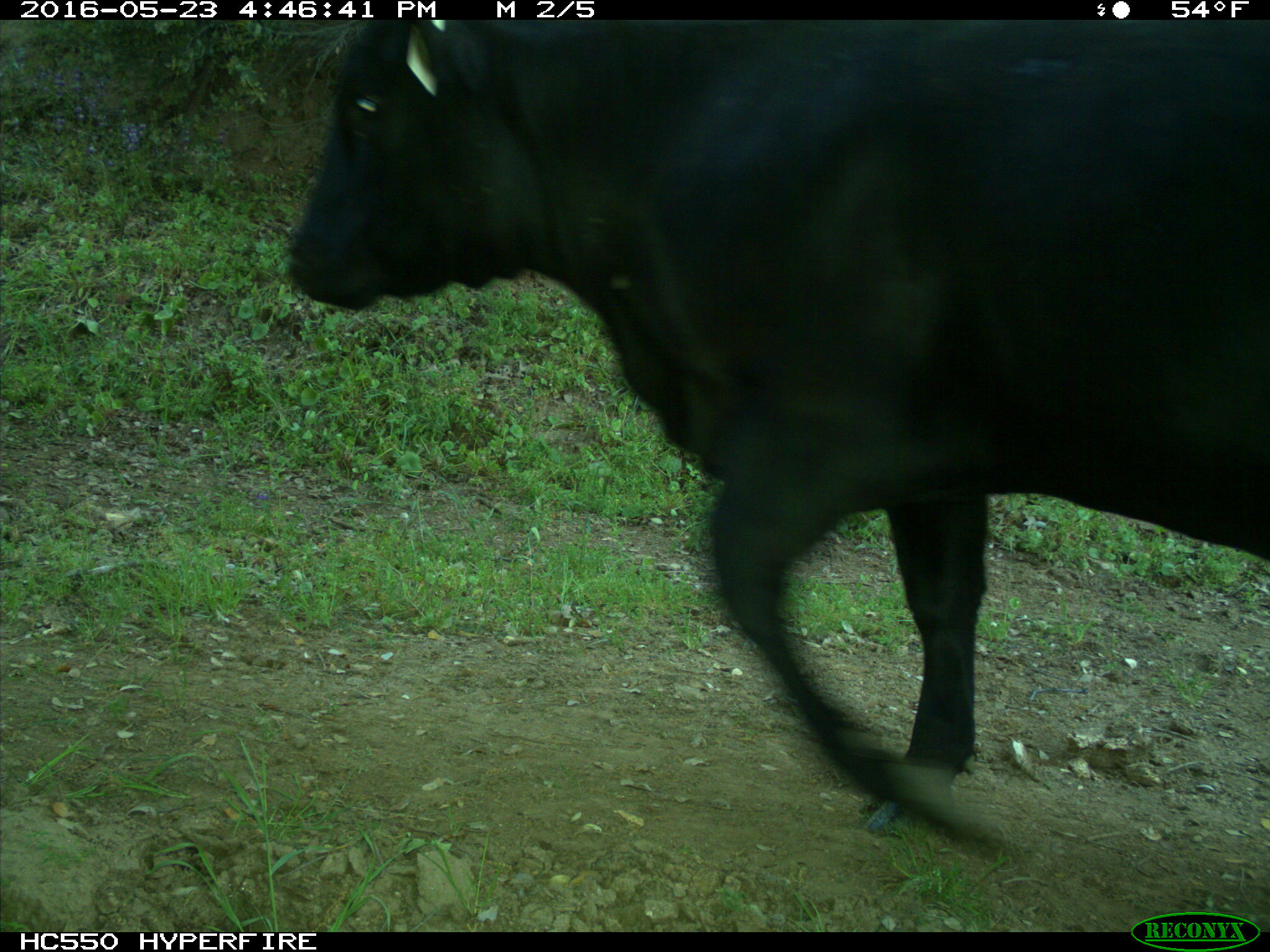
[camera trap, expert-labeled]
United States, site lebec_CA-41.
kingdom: Animalia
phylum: Chordata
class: Mammalia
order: Artiodactyla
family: Bovidae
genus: Bos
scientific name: Bos taurus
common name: domestic cow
Bos taurus (domestic cow).